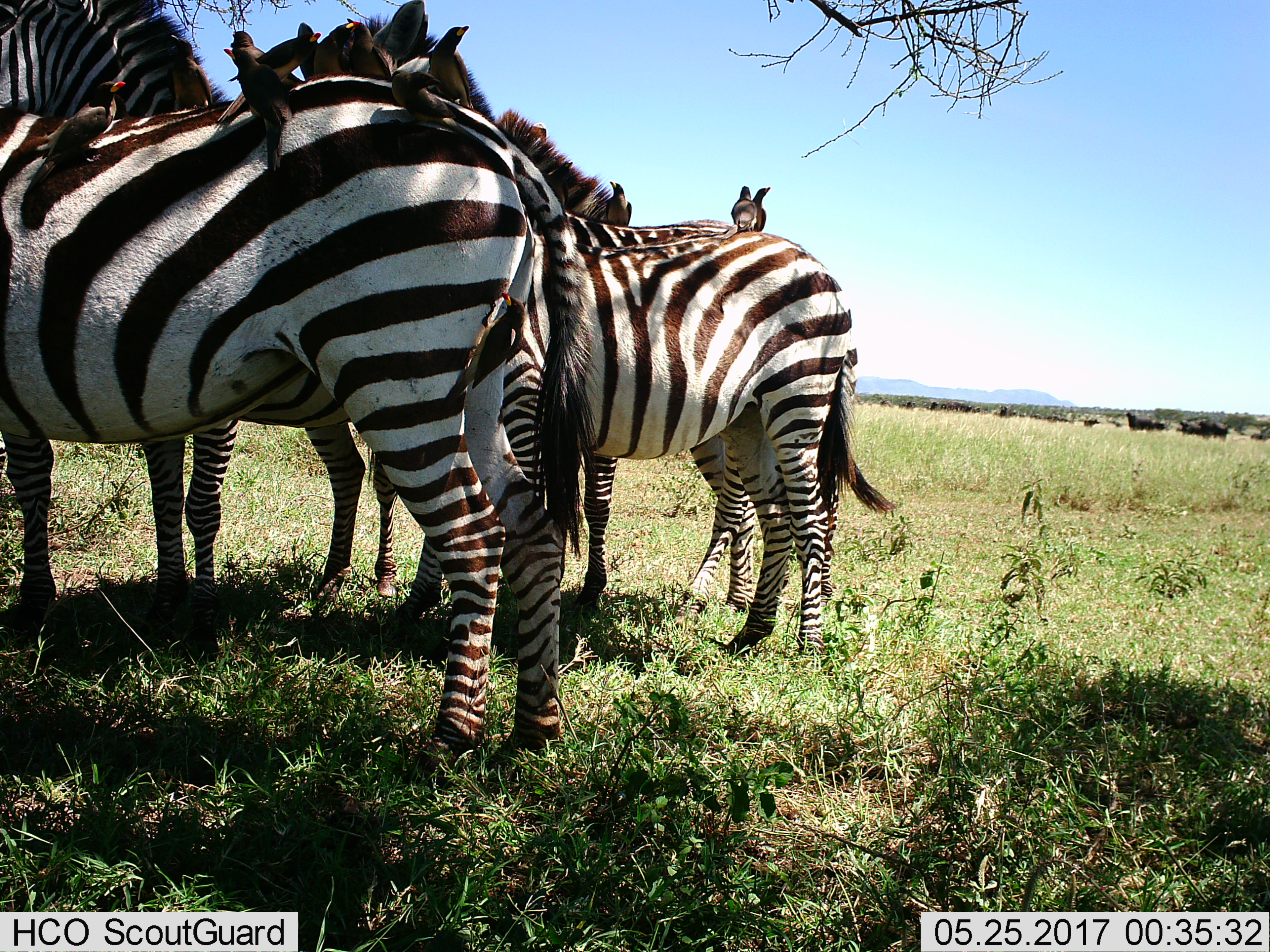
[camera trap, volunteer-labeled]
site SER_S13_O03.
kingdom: Animalia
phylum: Chordata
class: Aves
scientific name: Aves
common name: bird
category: birdother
Birdother (bird) (Aves), count 11-50. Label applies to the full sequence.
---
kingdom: Animalia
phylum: Chordata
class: Mammalia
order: Perissodactyla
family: Equidae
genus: Equus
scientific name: Equus quagga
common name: plains zebra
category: zebraplains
Zebraplains (plains zebra) (Equus quagga), count 4. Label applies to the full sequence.